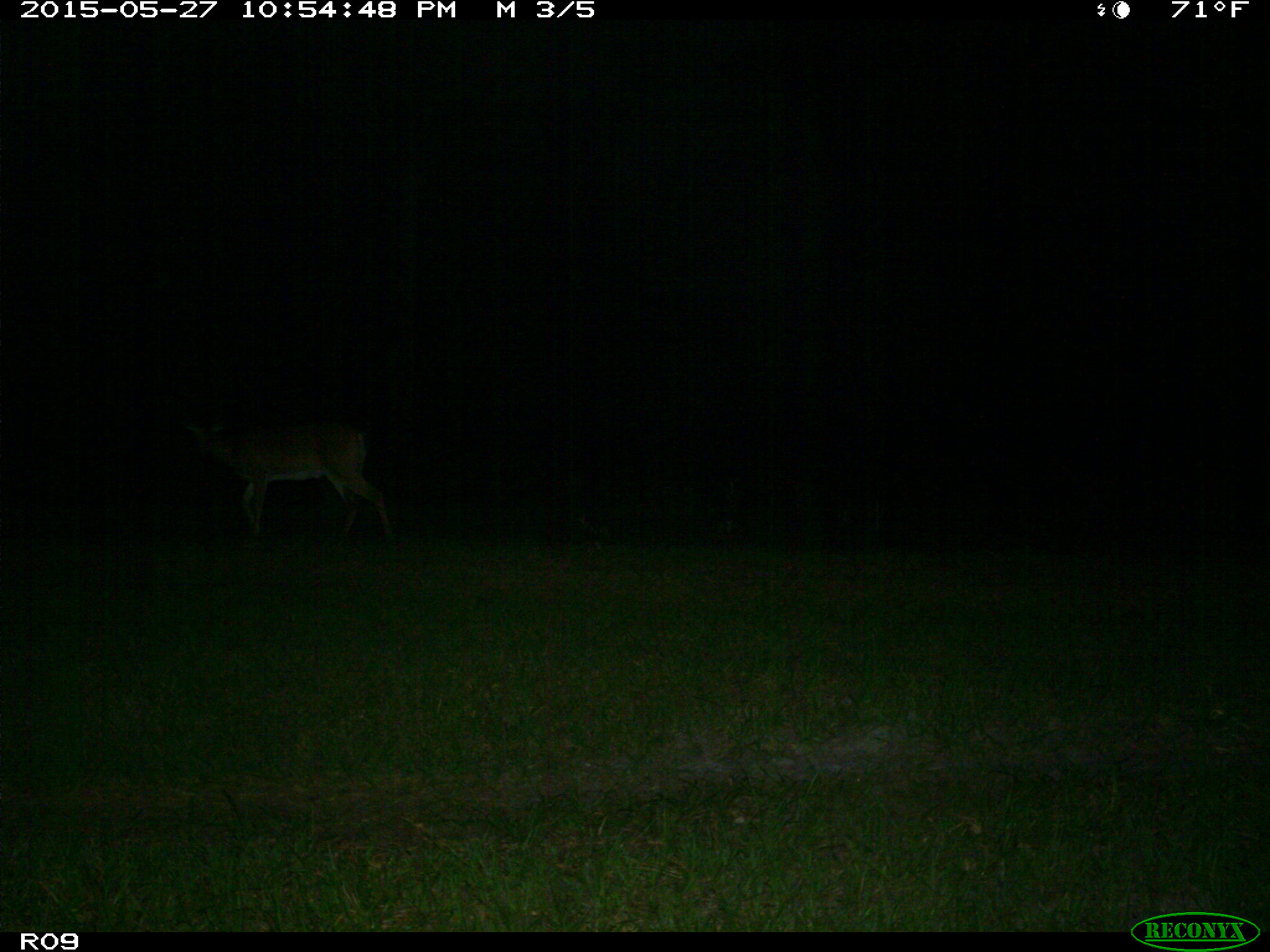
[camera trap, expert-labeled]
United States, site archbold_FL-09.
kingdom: Animalia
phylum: Chordata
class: Mammalia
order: Artiodactyla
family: Cervidae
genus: Odocoileus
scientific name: Odocoileus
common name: deer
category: unidentified deer